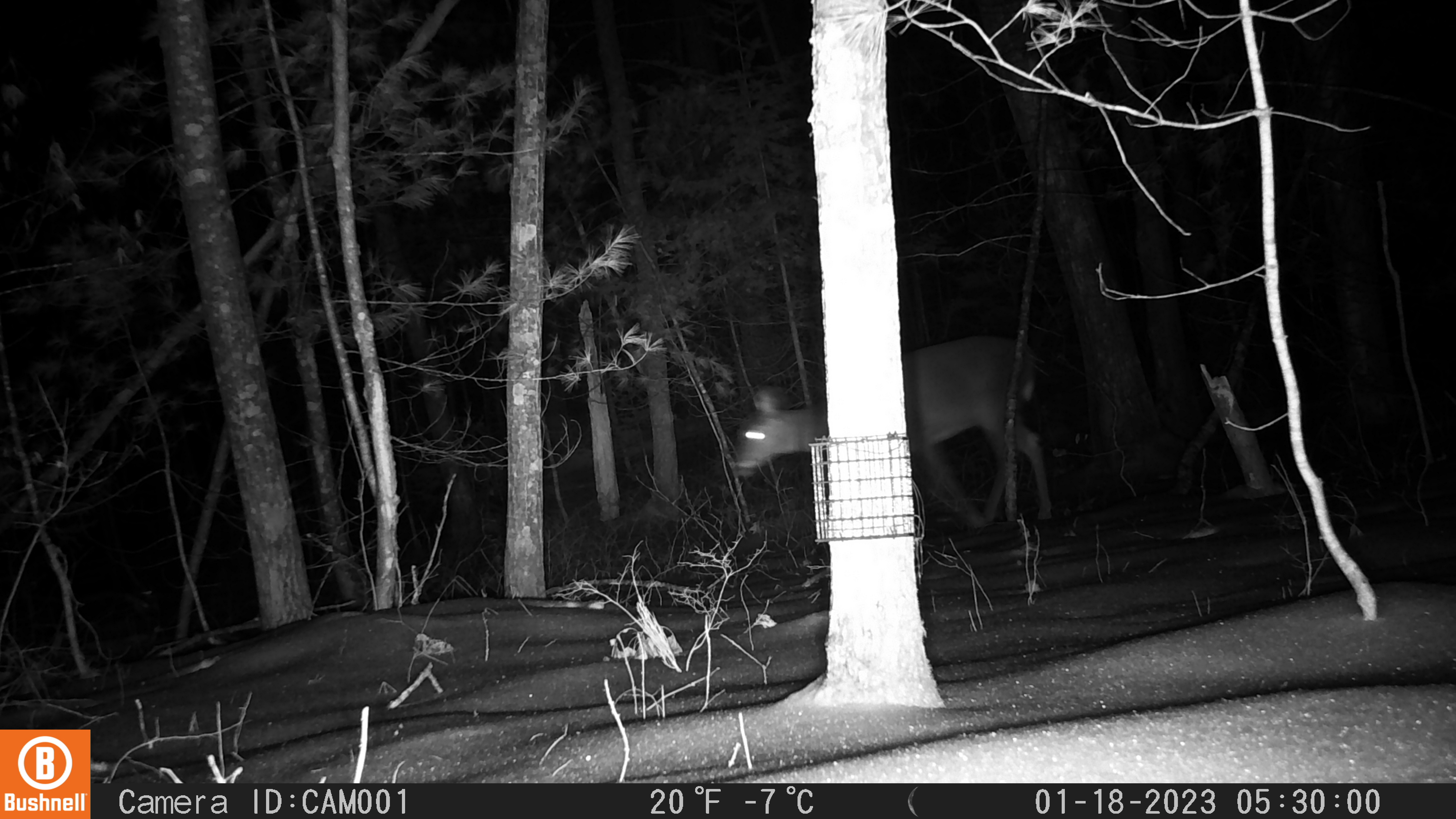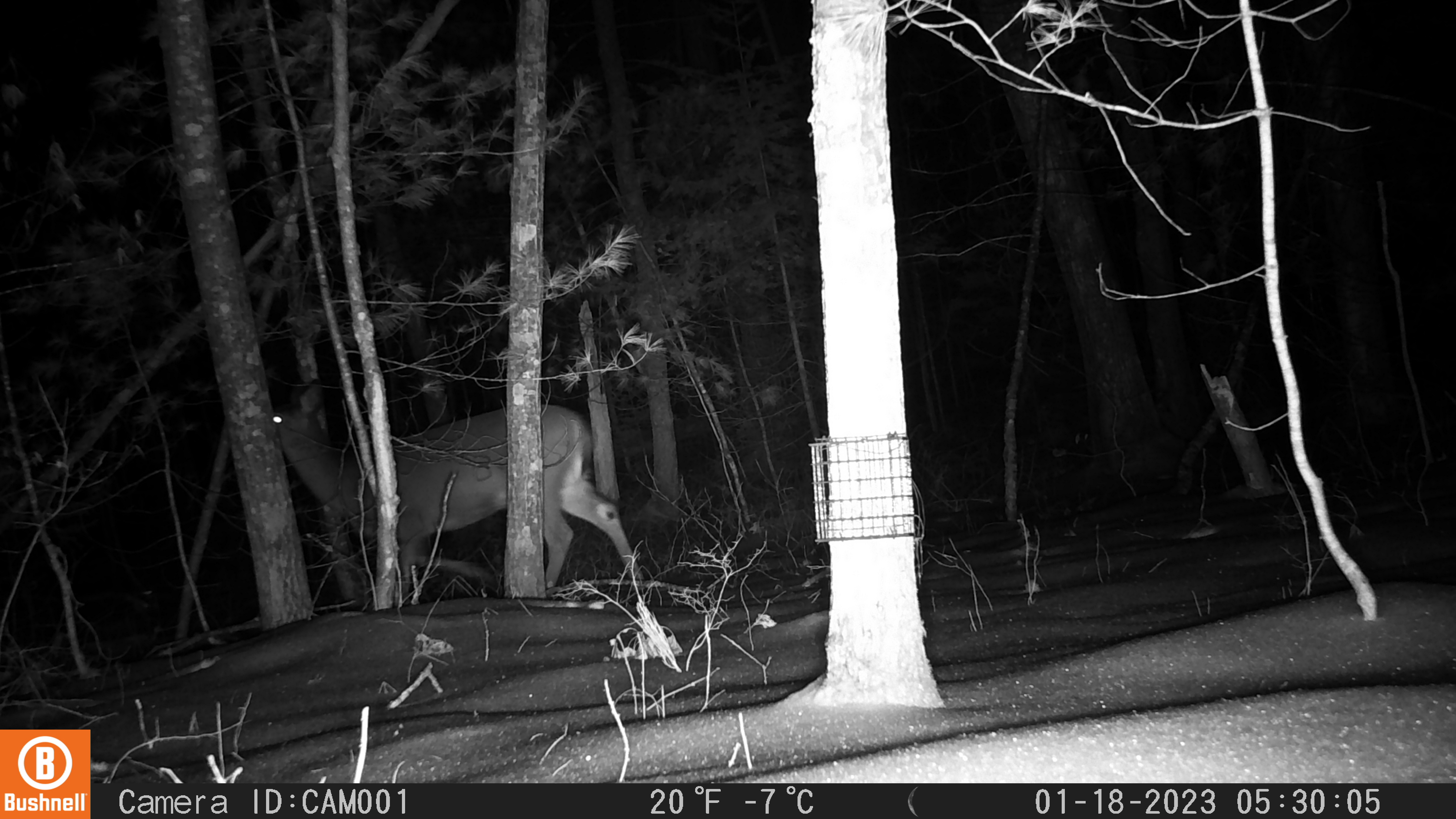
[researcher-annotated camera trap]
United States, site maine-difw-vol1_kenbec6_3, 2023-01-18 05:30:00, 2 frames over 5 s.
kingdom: Animalia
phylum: Chordata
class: Mammalia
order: Artiodactyla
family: Cervidae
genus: Odocoileus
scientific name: Odocoileus virginianus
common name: white-tailed deer